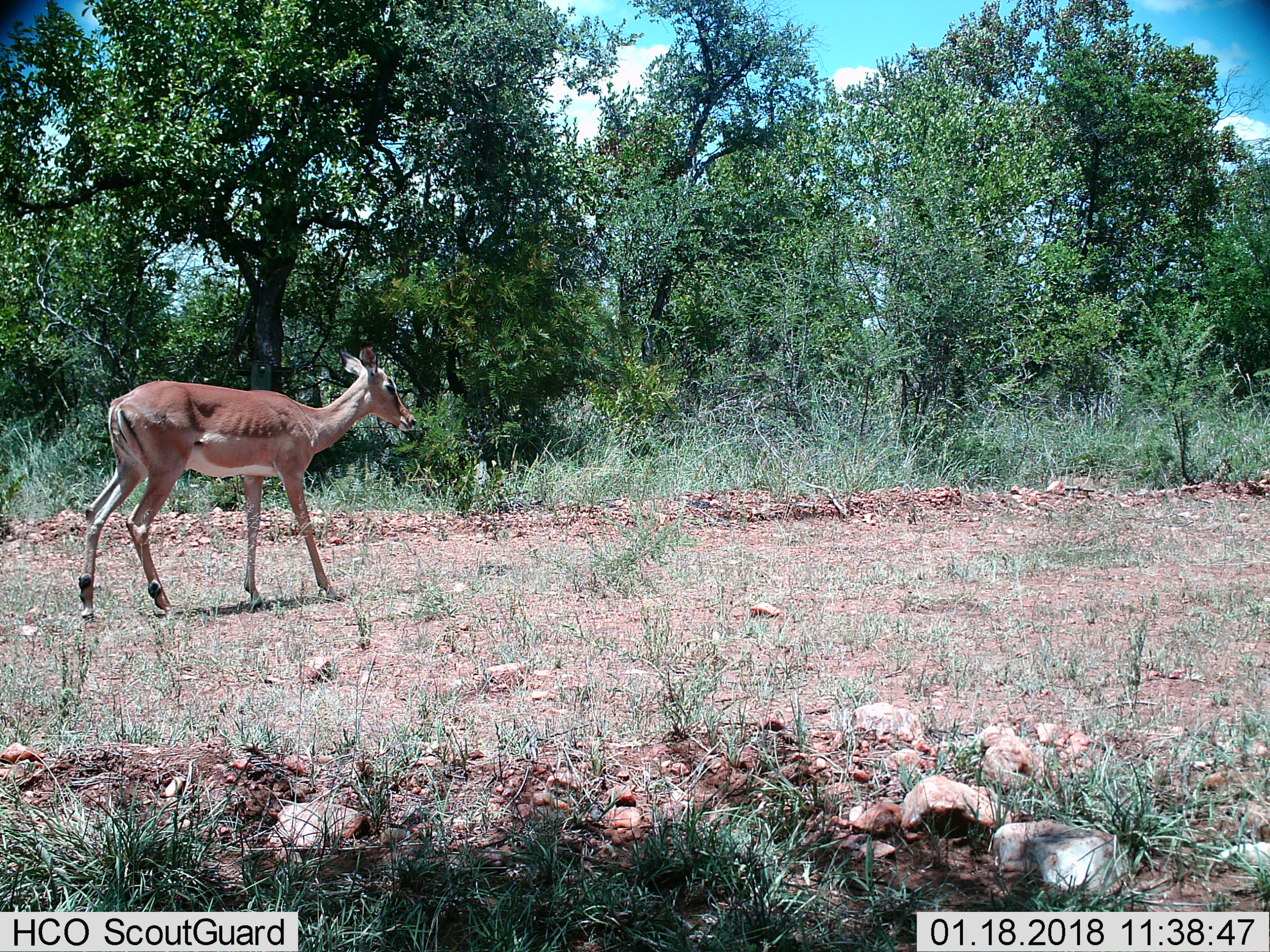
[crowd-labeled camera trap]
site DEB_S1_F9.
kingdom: Animalia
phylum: Chordata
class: Mammalia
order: Artiodactyla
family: Bovidae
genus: Aepyceros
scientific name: Aepyceros melampus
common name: impala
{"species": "impala (Aepyceros melampus)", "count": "1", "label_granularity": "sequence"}